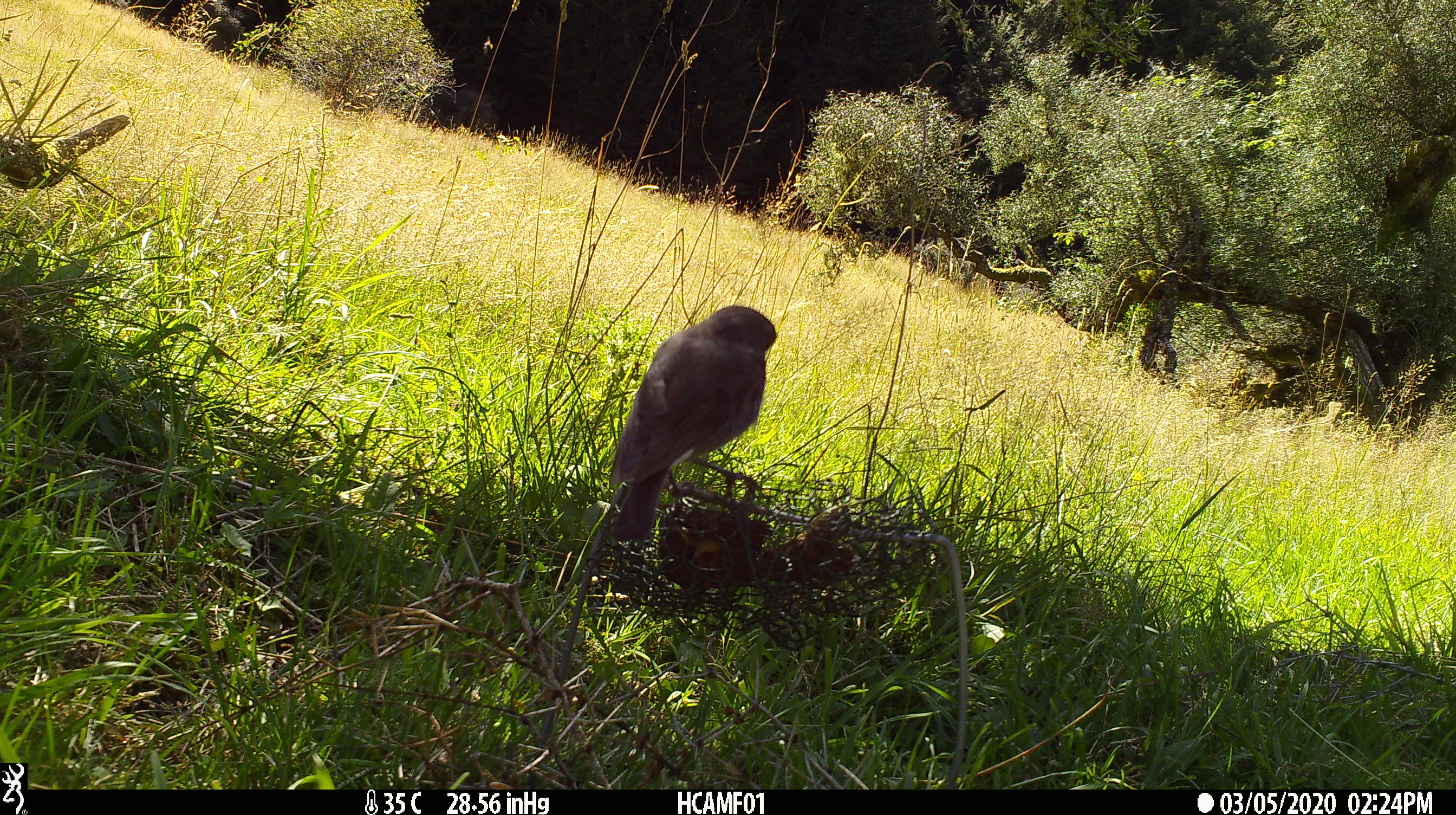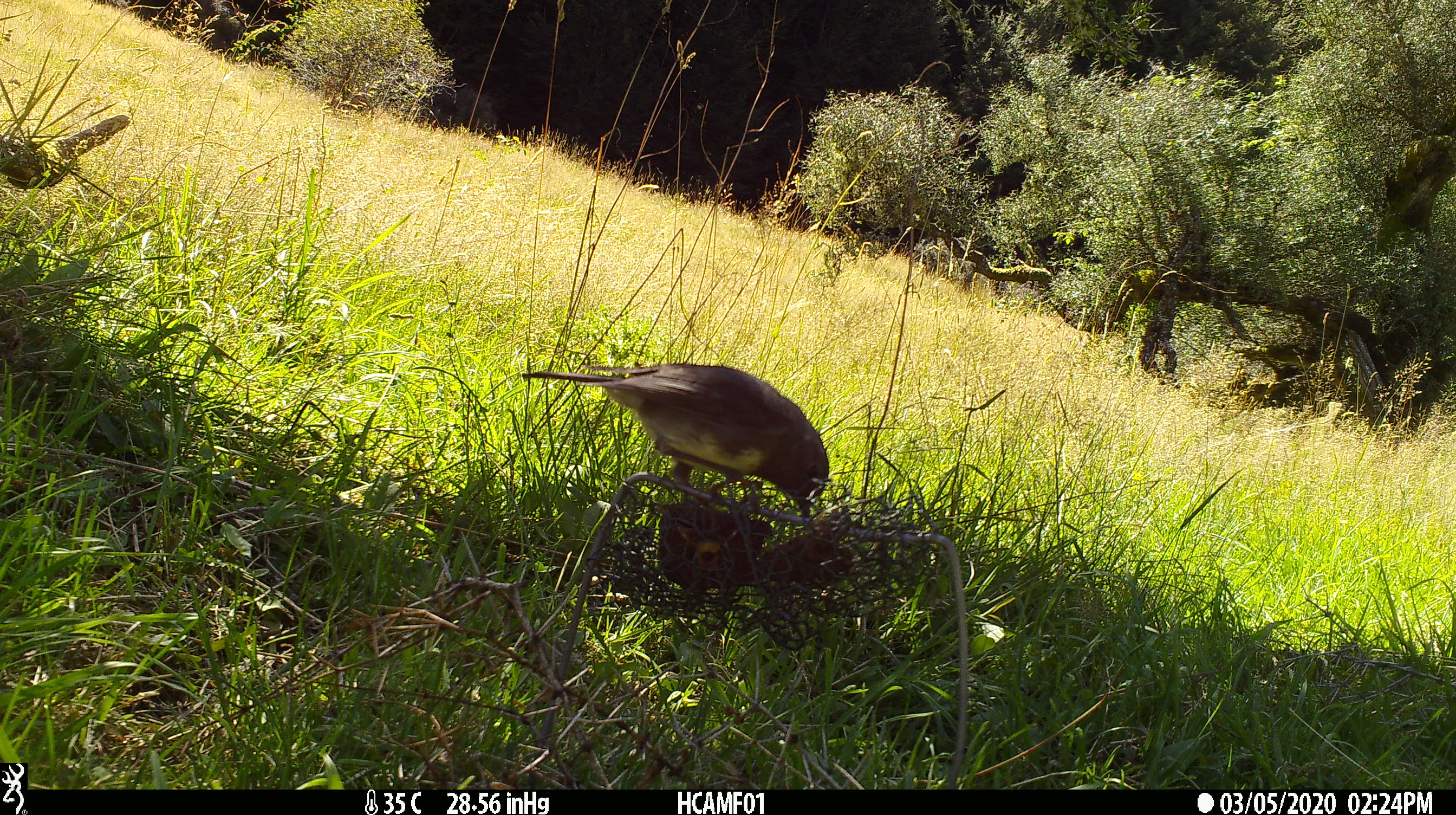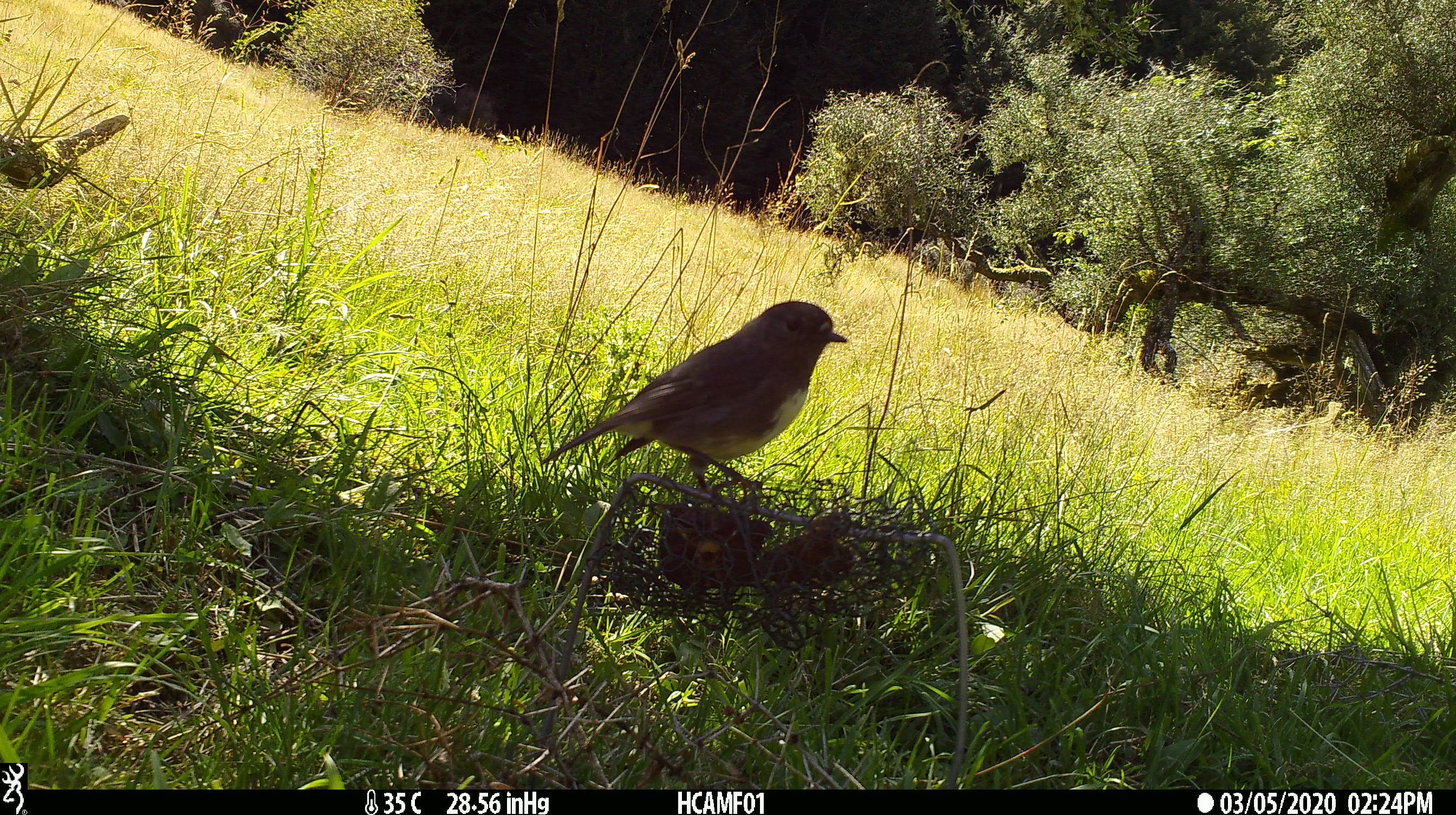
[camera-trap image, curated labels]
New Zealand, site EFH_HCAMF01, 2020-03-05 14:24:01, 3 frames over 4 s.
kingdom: Animalia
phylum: Chordata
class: Aves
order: Passeriformes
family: Petroicidae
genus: Petroica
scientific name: Petroica australis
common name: new zealand robin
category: robin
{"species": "robin (new zealand robin) (Petroica australis)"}